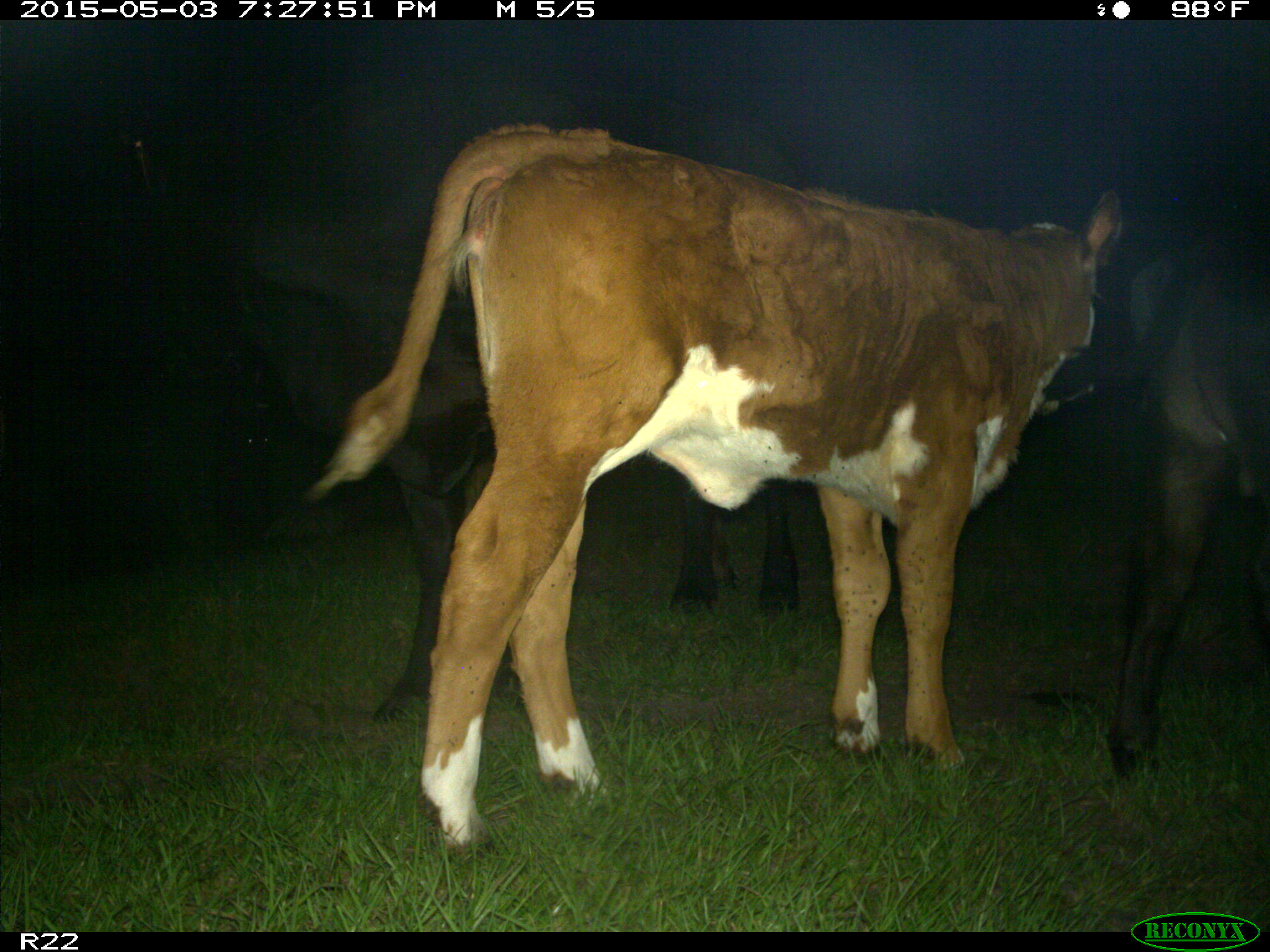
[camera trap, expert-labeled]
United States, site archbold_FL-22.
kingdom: Animalia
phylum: Chordata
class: Mammalia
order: Artiodactyla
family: Bovidae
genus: Bos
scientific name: Bos taurus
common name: domestic cow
Bos taurus (domestic cow).